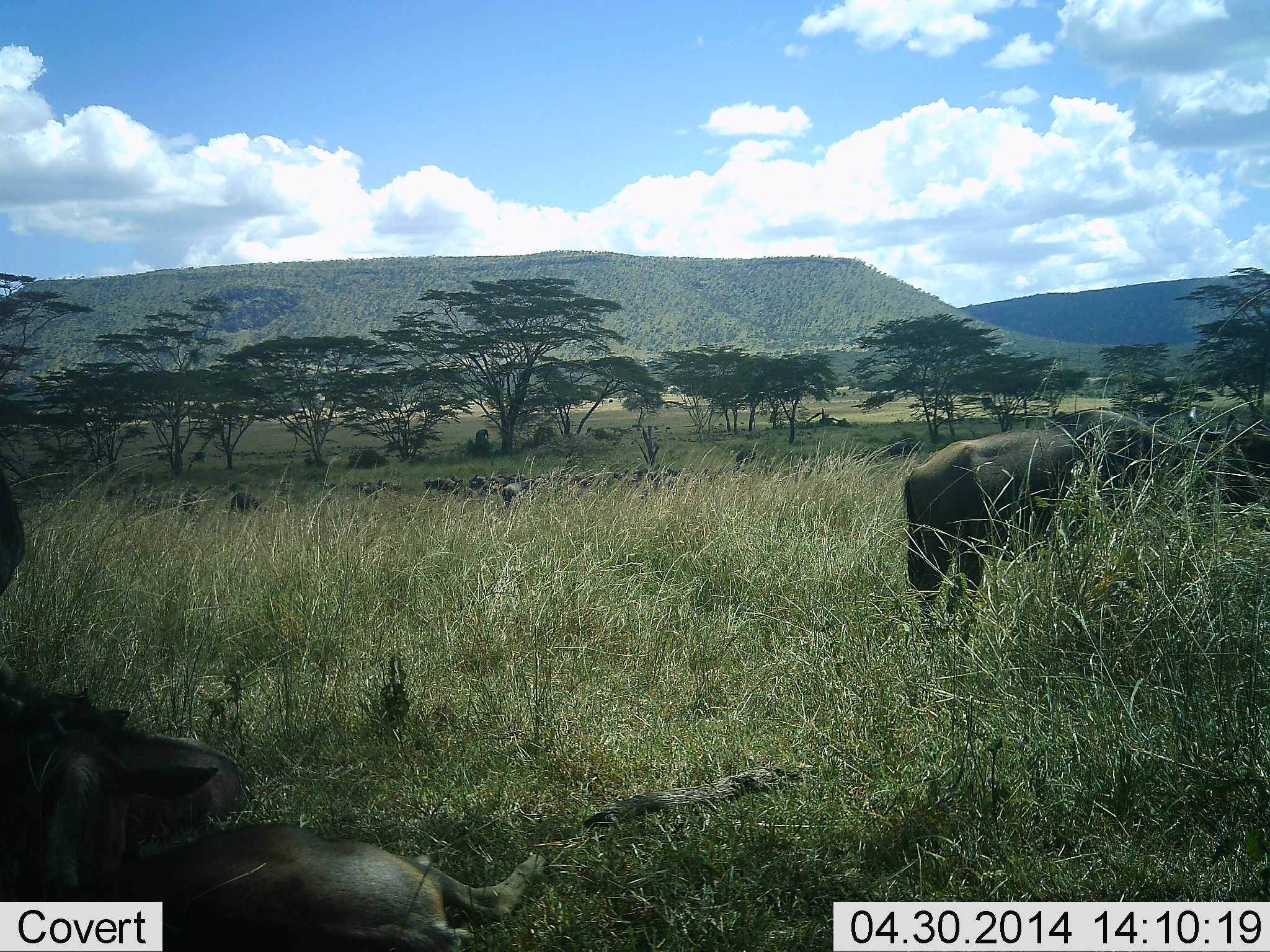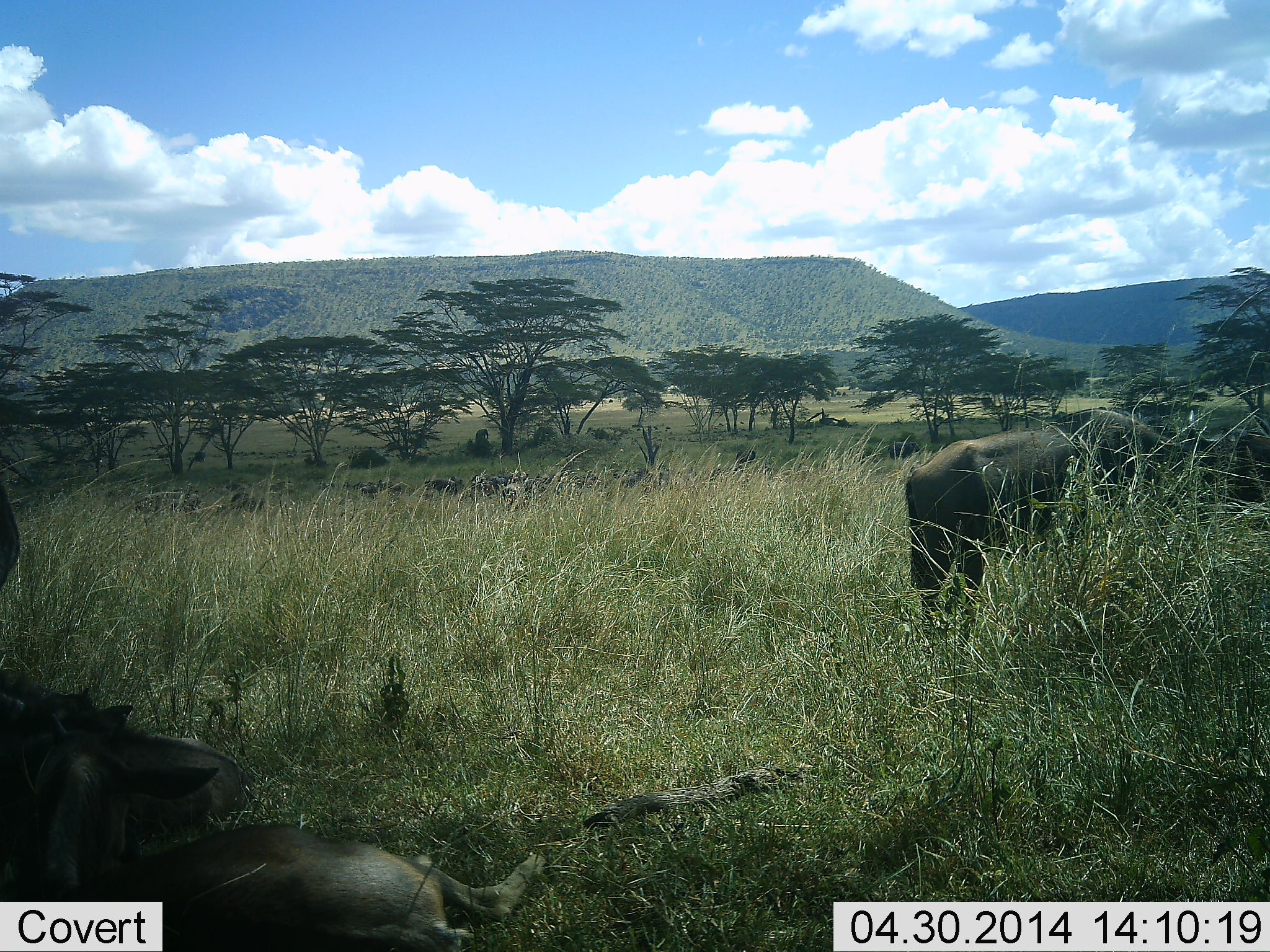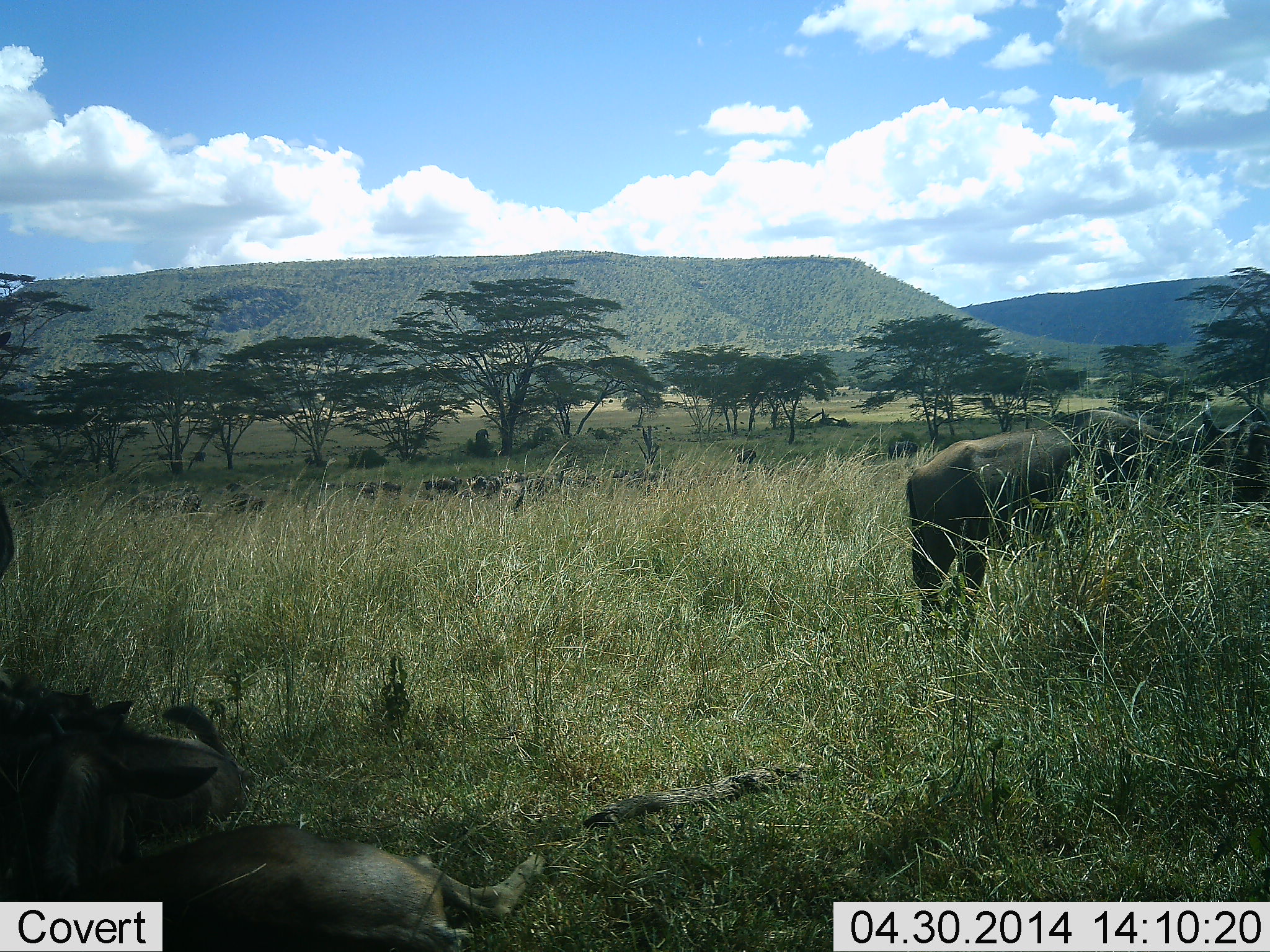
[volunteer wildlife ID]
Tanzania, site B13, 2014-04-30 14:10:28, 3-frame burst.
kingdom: Animalia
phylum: Chordata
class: Mammalia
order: Artiodactyla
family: Bovidae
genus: Connochaetes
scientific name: Connochaetes taurinus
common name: blue wildebeest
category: wildebeest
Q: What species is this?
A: Wildebeest (blue wildebeest) (Connochaetes taurinus).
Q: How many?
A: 11-50.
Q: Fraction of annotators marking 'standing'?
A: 70%.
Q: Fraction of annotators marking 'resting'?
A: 100%.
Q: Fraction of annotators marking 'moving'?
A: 10%.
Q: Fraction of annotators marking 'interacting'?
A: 0%.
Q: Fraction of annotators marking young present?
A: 0%.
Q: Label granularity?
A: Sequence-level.